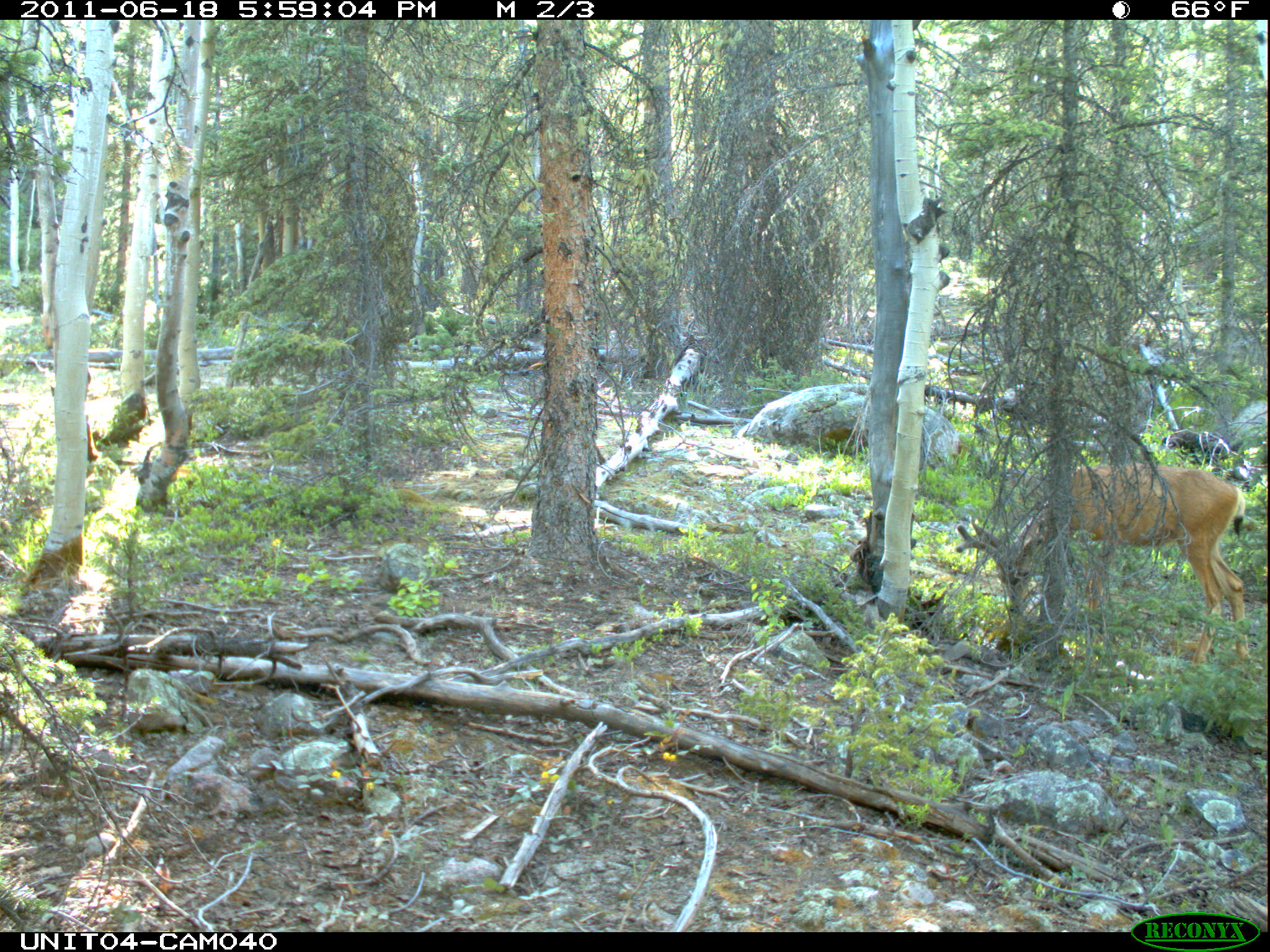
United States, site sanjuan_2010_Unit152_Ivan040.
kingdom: Animalia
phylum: Chordata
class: Mammalia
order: Artiodactyla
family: Cervidae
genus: Odocoileus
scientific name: Odocoileus hemionus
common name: mule deer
Odocoileus hemionus (mule deer).